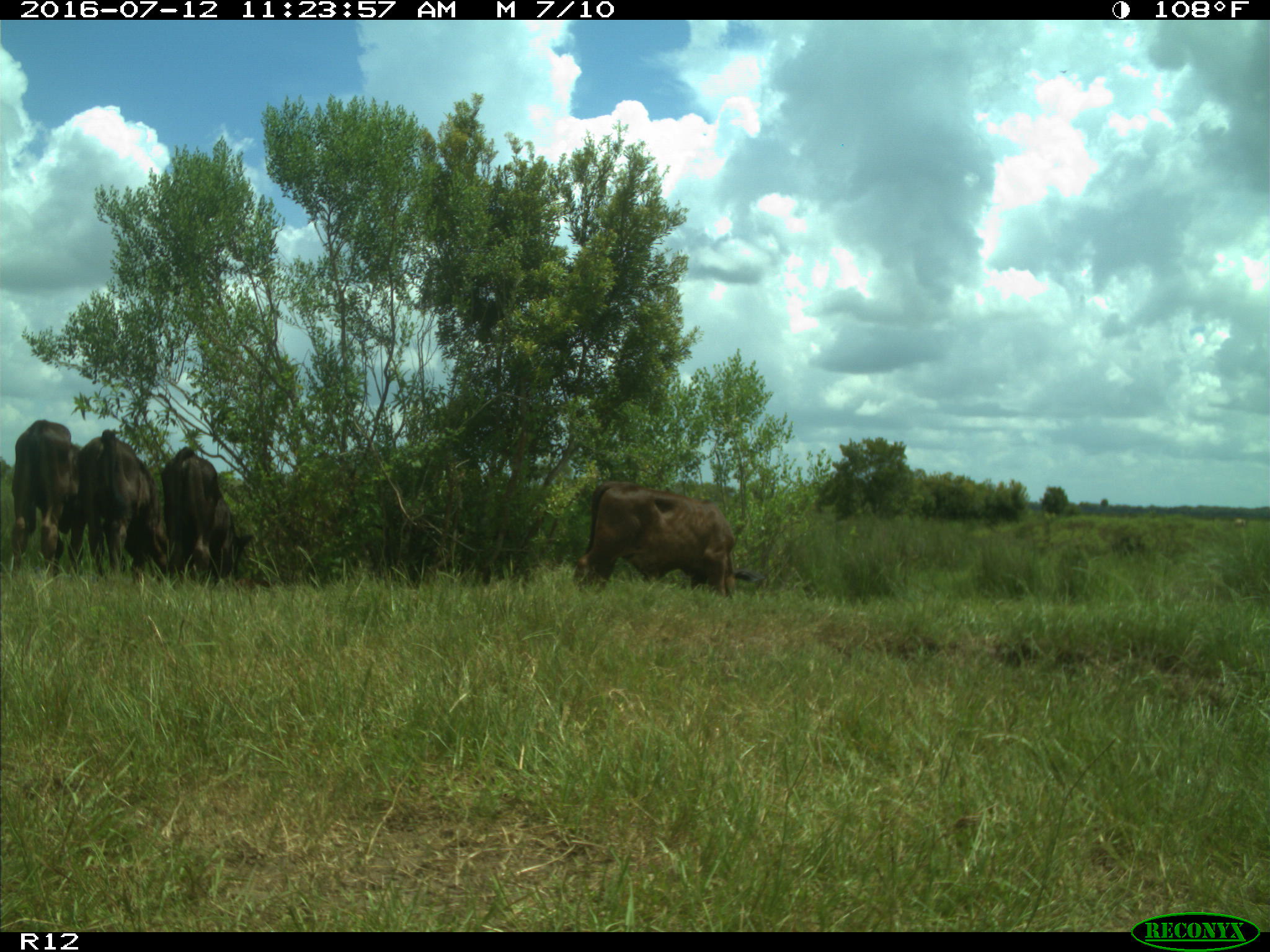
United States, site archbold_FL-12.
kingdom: Animalia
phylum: Chordata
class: Mammalia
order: Artiodactyla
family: Bovidae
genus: Bos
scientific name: Bos taurus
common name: domestic cow